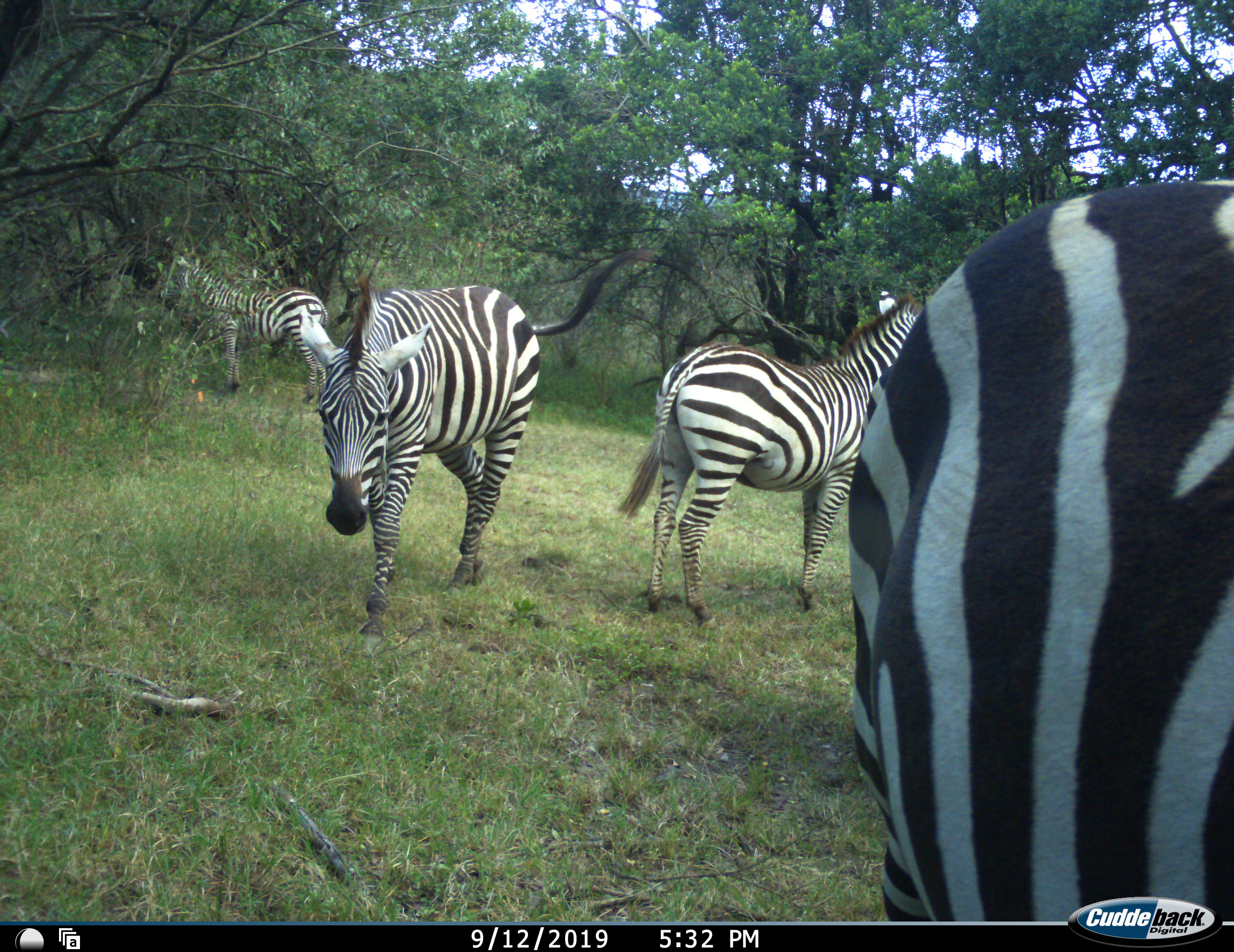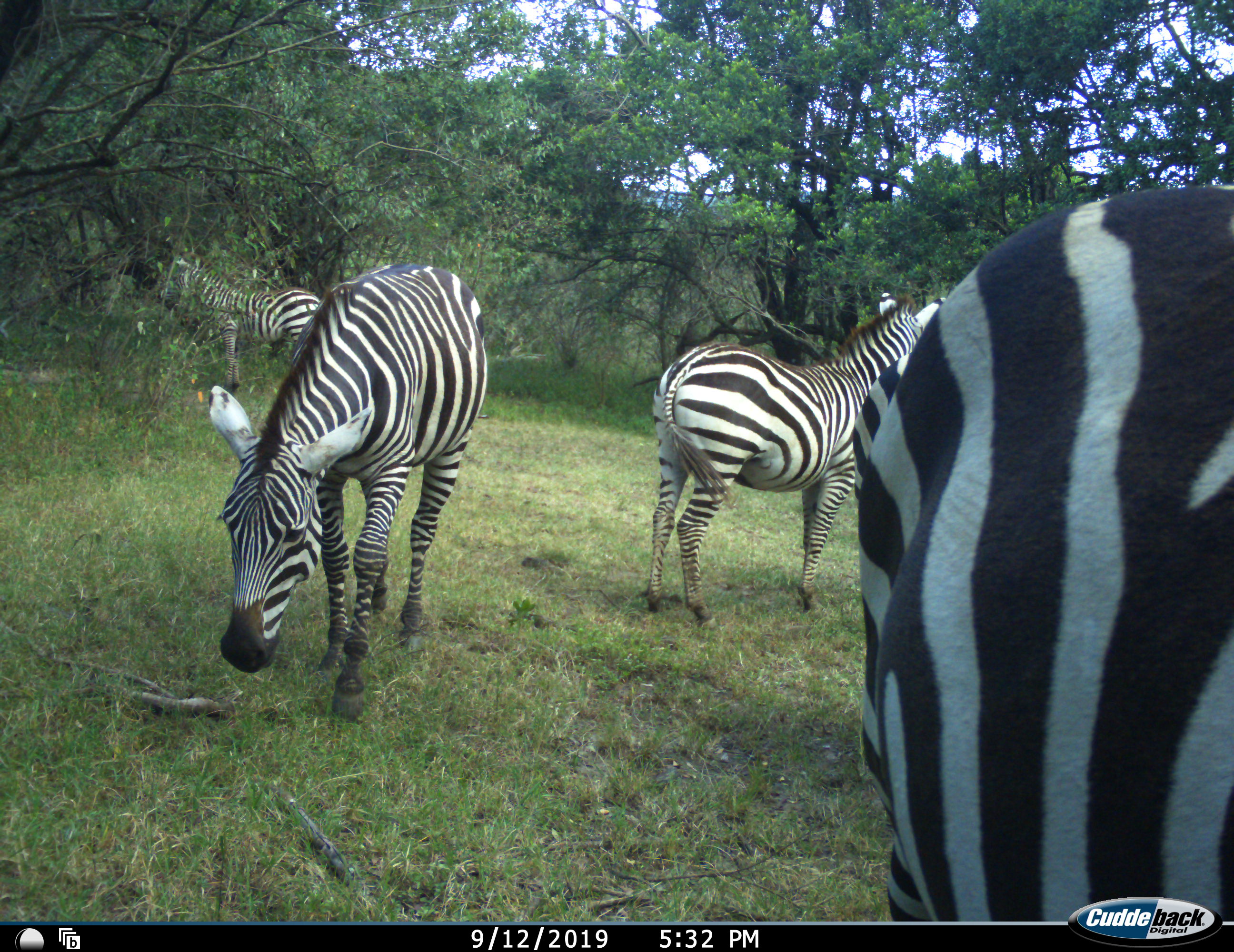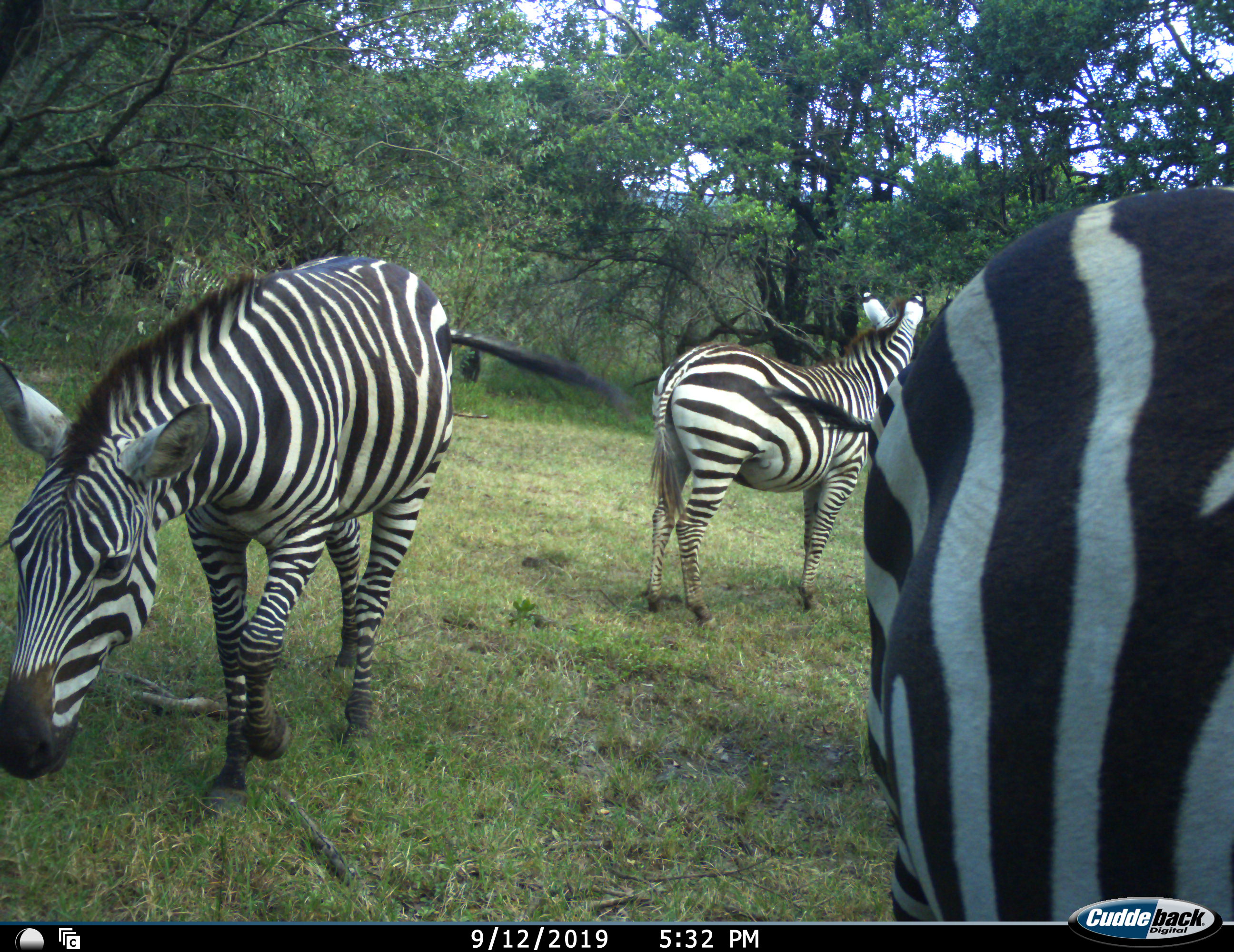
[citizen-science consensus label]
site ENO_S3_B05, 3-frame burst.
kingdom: Animalia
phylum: Chordata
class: Mammalia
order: Perissodactyla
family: Equidae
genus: Equus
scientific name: Equus quagga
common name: plains zebra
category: zebraplains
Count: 4.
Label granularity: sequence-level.